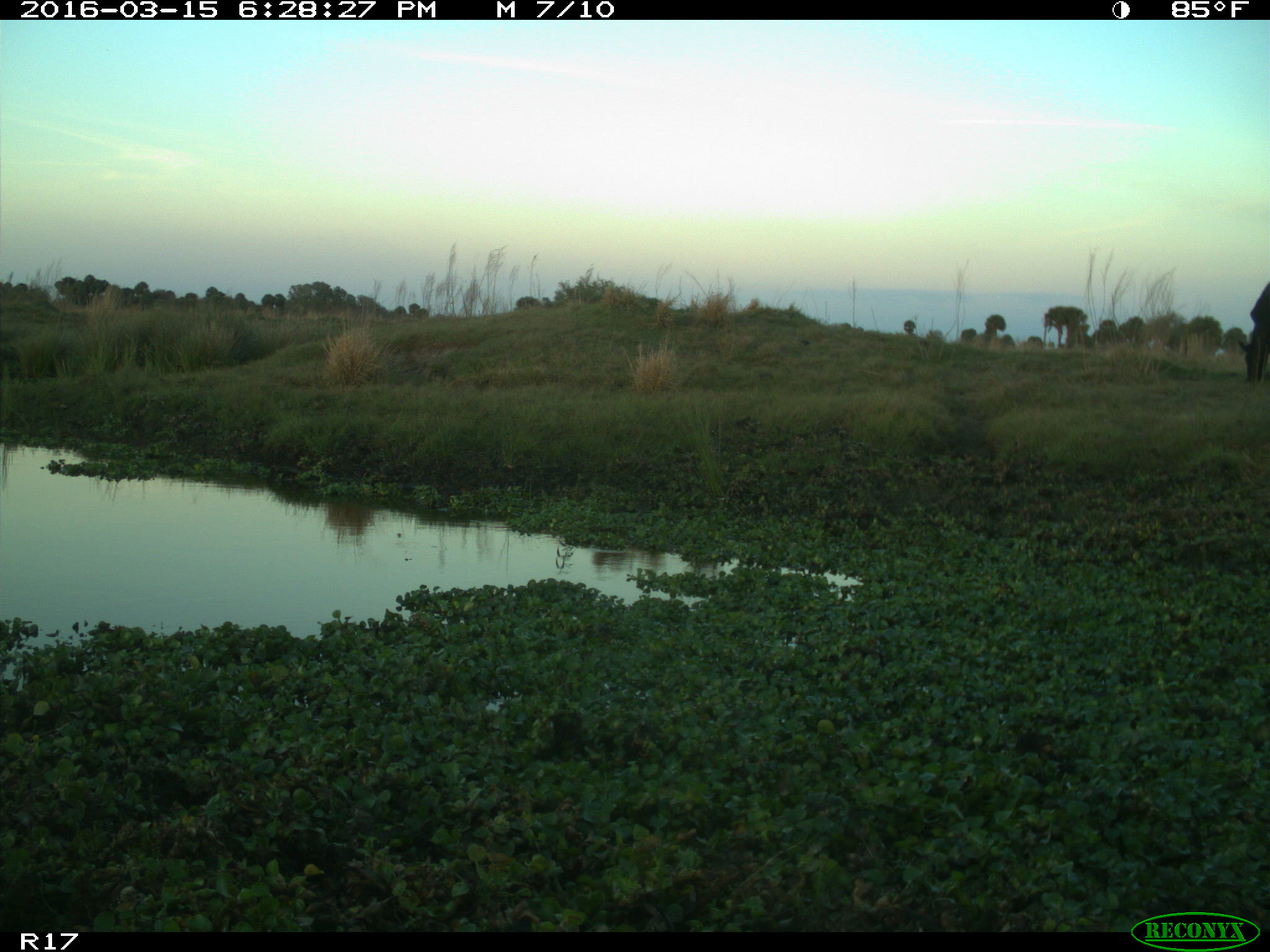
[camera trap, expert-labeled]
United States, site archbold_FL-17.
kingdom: Animalia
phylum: Chordata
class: Mammalia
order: Artiodactyla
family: Bovidae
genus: Bos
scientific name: Bos taurus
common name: domestic cow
Bos taurus (domestic cow).